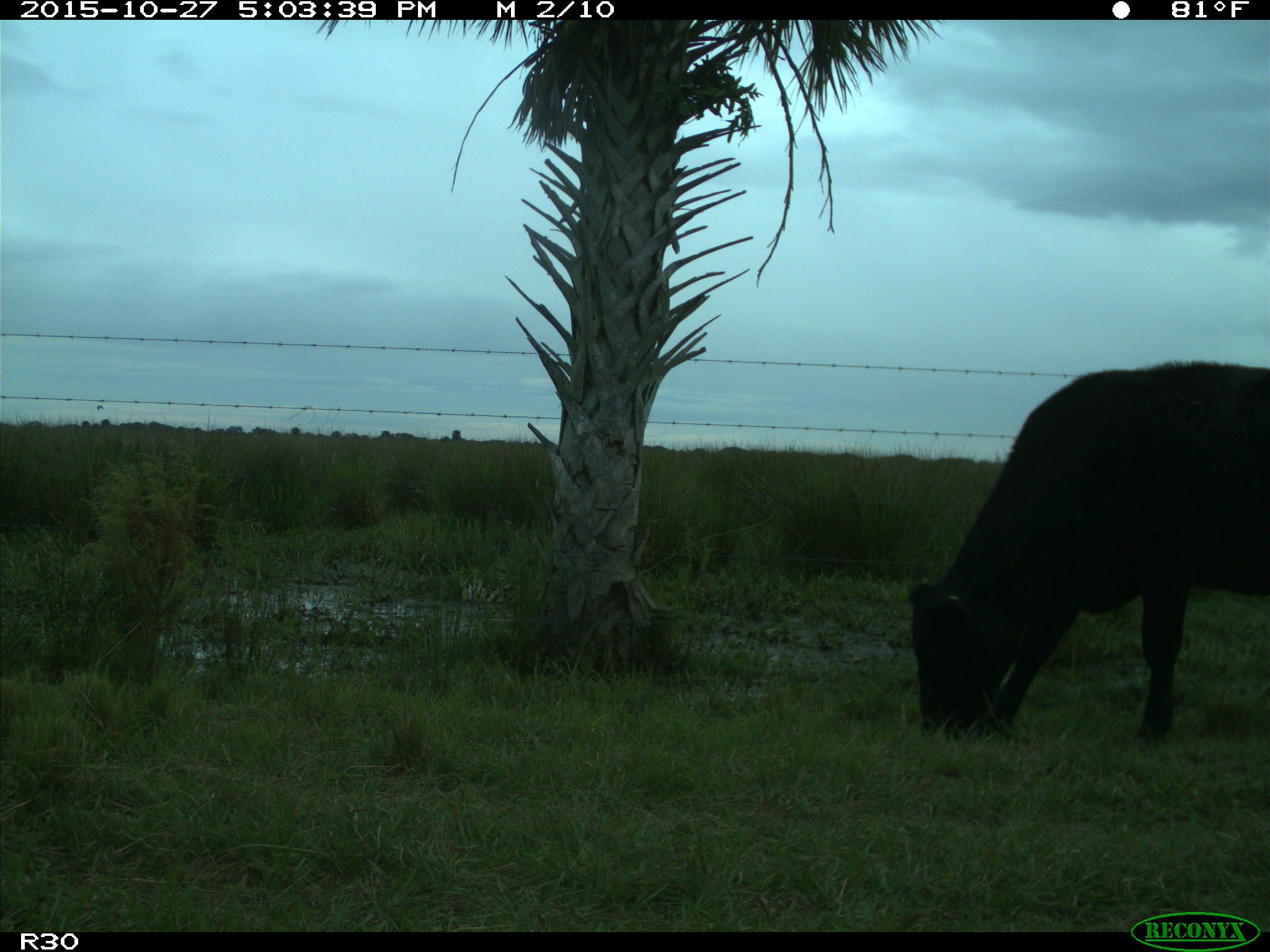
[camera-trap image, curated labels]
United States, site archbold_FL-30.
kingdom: Animalia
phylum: Chordata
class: Mammalia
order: Artiodactyla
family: Bovidae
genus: Bos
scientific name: Bos taurus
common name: domestic cow